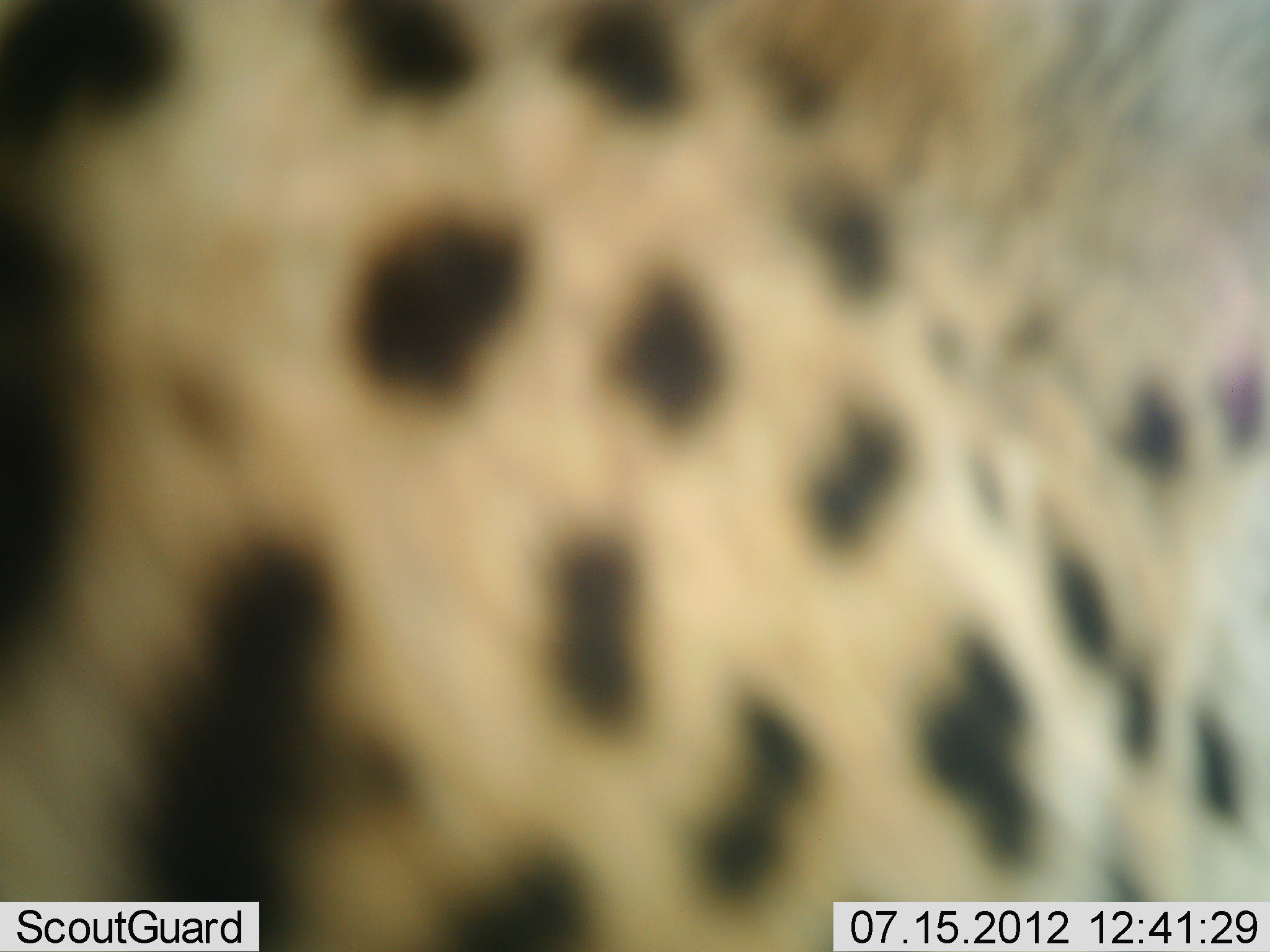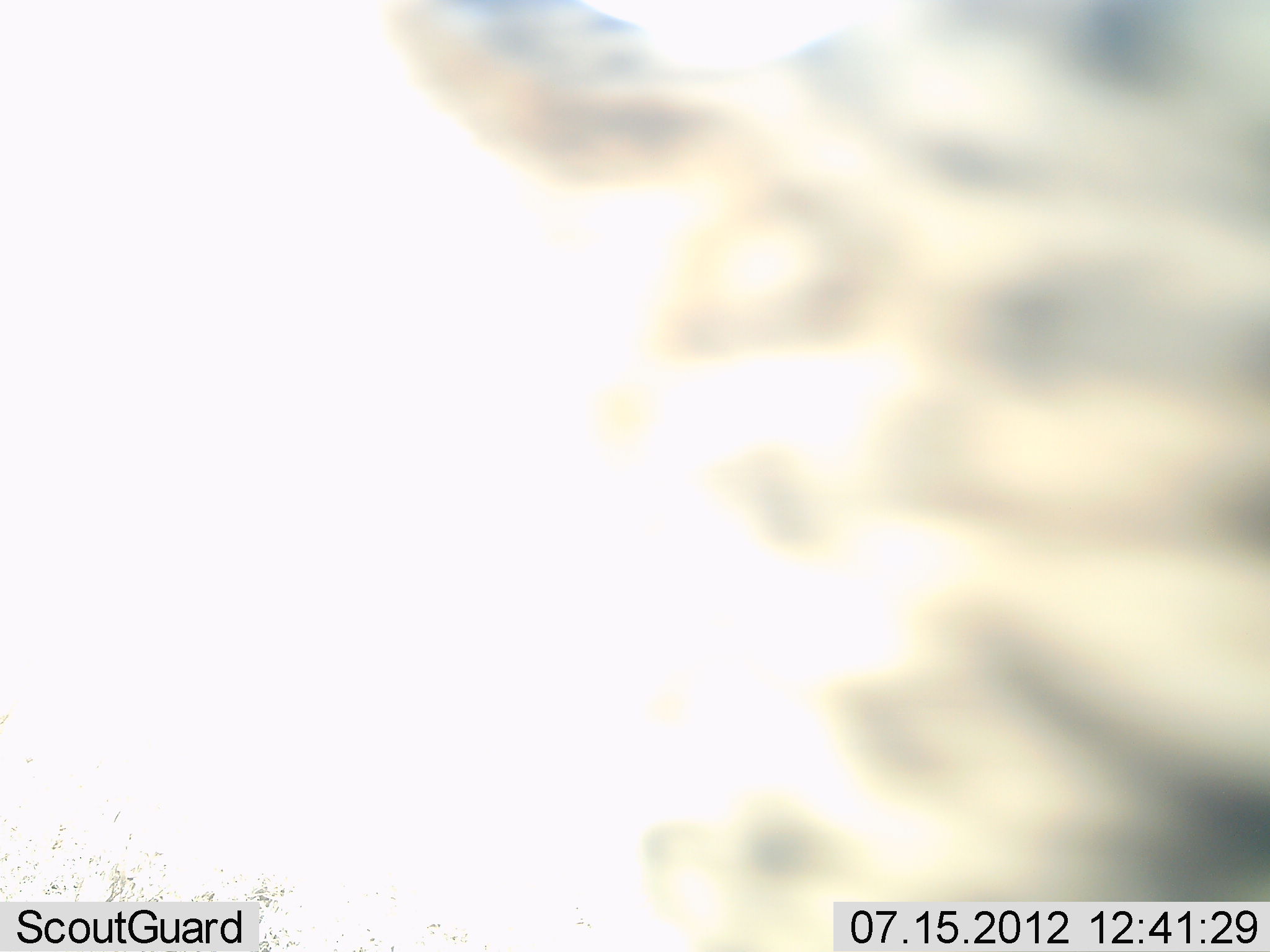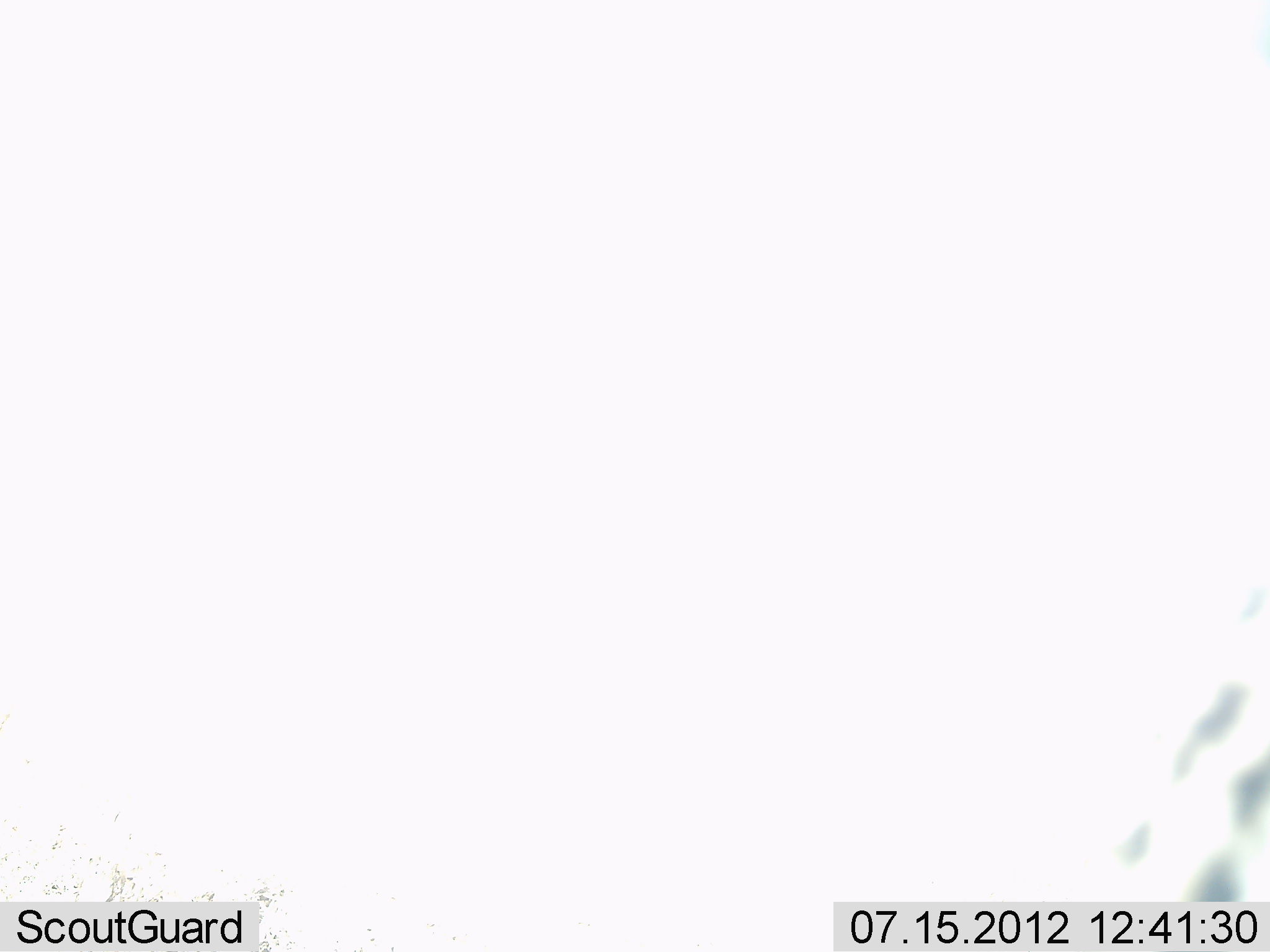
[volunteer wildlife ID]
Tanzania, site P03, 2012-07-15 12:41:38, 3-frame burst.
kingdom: Animalia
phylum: Chordata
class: Mammalia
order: Carnivora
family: Felidae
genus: Acinonyx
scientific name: Acinonyx jubatus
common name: cheetah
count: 1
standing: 30%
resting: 0%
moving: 70%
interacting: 0%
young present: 0%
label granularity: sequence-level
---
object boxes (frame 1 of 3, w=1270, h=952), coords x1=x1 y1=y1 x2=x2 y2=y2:
animal: x1=0 y1=0 x2=1268 y2=951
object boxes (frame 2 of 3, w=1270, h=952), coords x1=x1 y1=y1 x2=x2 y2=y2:
animal: x1=389 y1=1 x2=1270 y2=952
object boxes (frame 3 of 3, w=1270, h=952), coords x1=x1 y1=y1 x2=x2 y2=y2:
animal: x1=1098 y1=576 x2=1270 y2=903